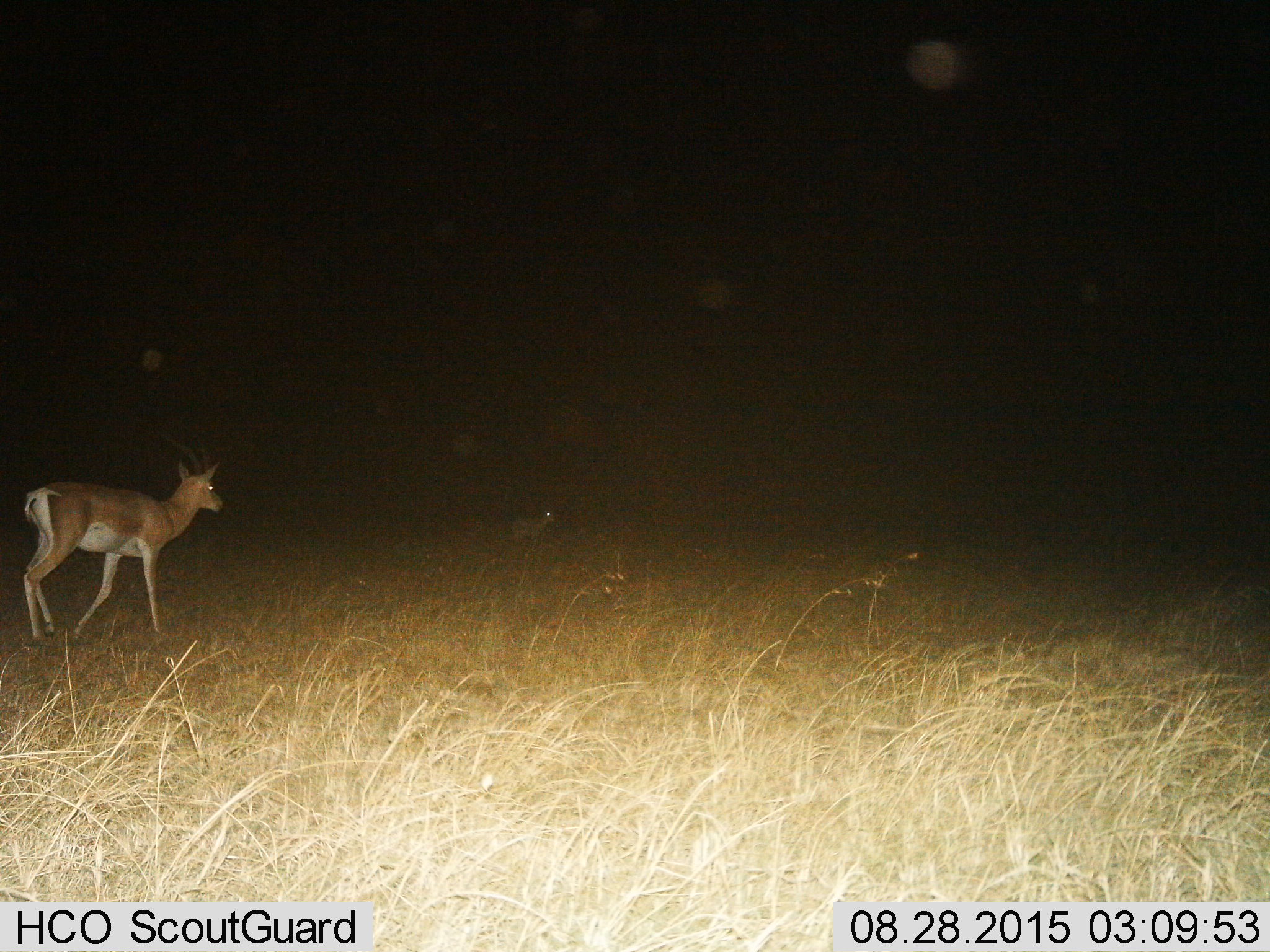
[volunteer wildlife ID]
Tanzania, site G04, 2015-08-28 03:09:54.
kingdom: Animalia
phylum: Chordata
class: Mammalia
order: Artiodactyla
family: Bovidae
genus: Nanger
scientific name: Nanger granti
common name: grant's gazelle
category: gazellegrants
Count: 2.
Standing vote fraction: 47%.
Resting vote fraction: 0%.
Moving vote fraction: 73%.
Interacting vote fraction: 0%.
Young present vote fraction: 13%.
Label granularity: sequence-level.